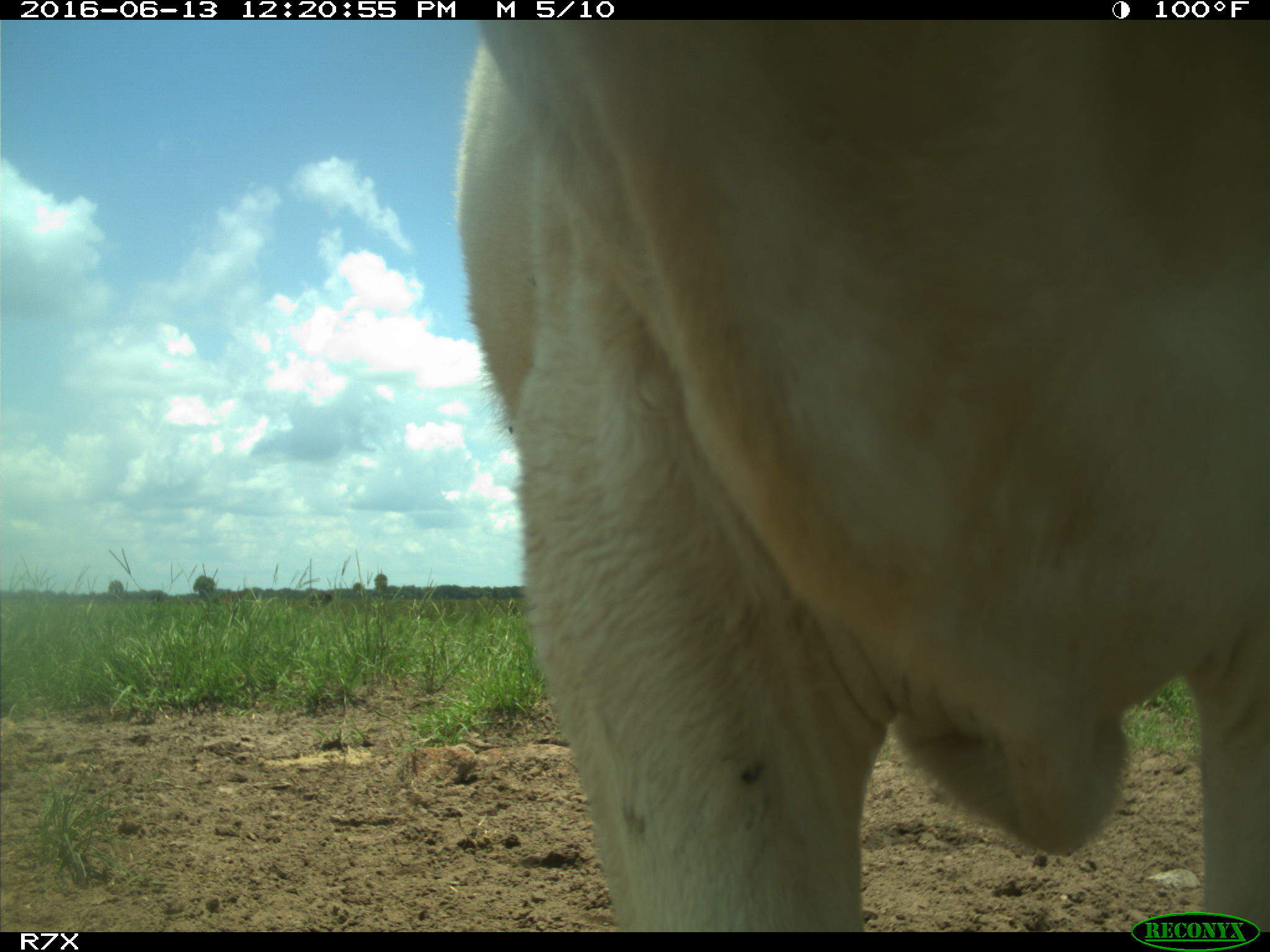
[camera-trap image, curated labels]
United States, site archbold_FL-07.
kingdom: Animalia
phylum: Chordata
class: Mammalia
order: Artiodactyla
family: Bovidae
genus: Bos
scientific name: Bos taurus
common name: domestic cow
Bos taurus (domestic cow).